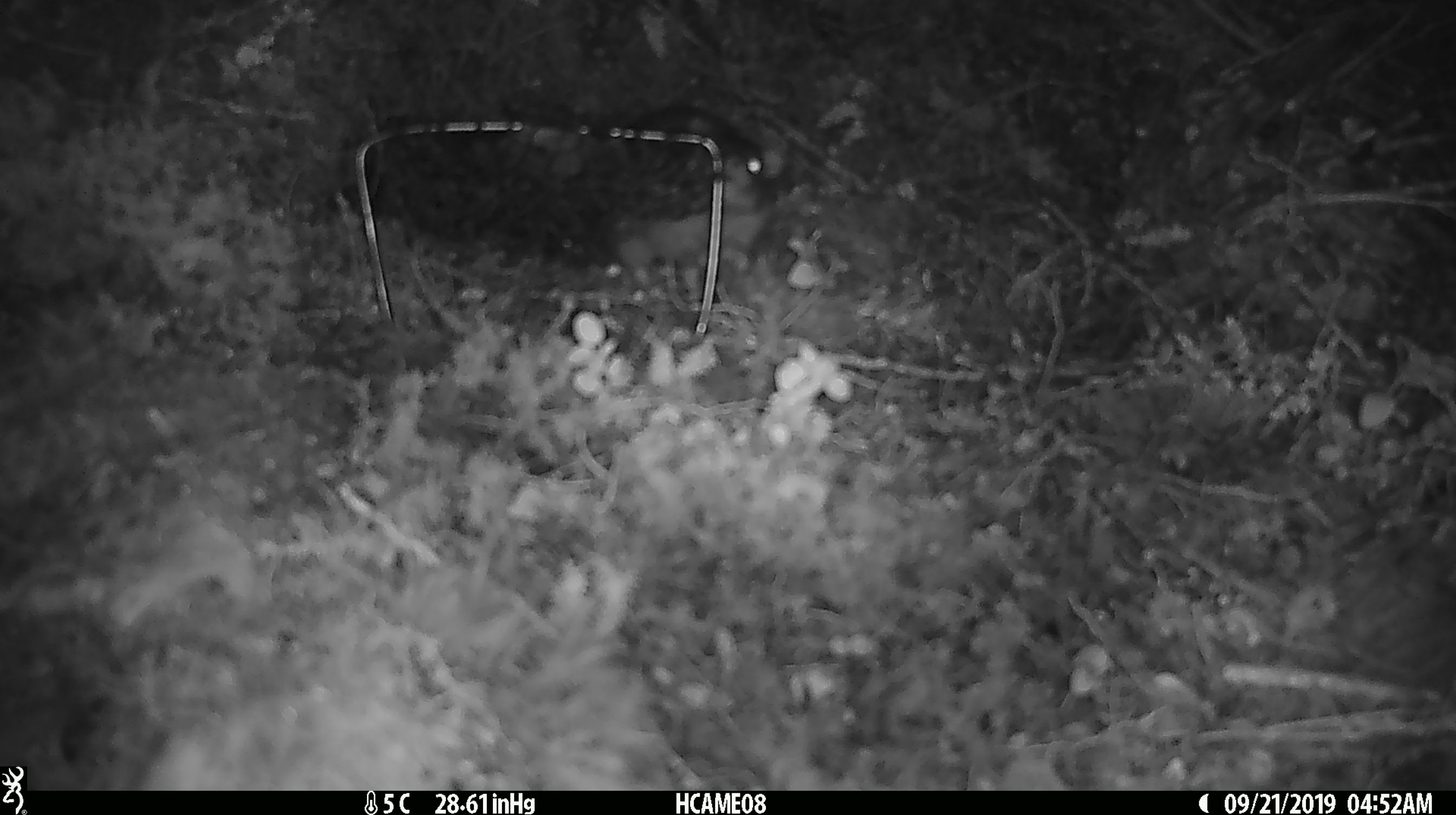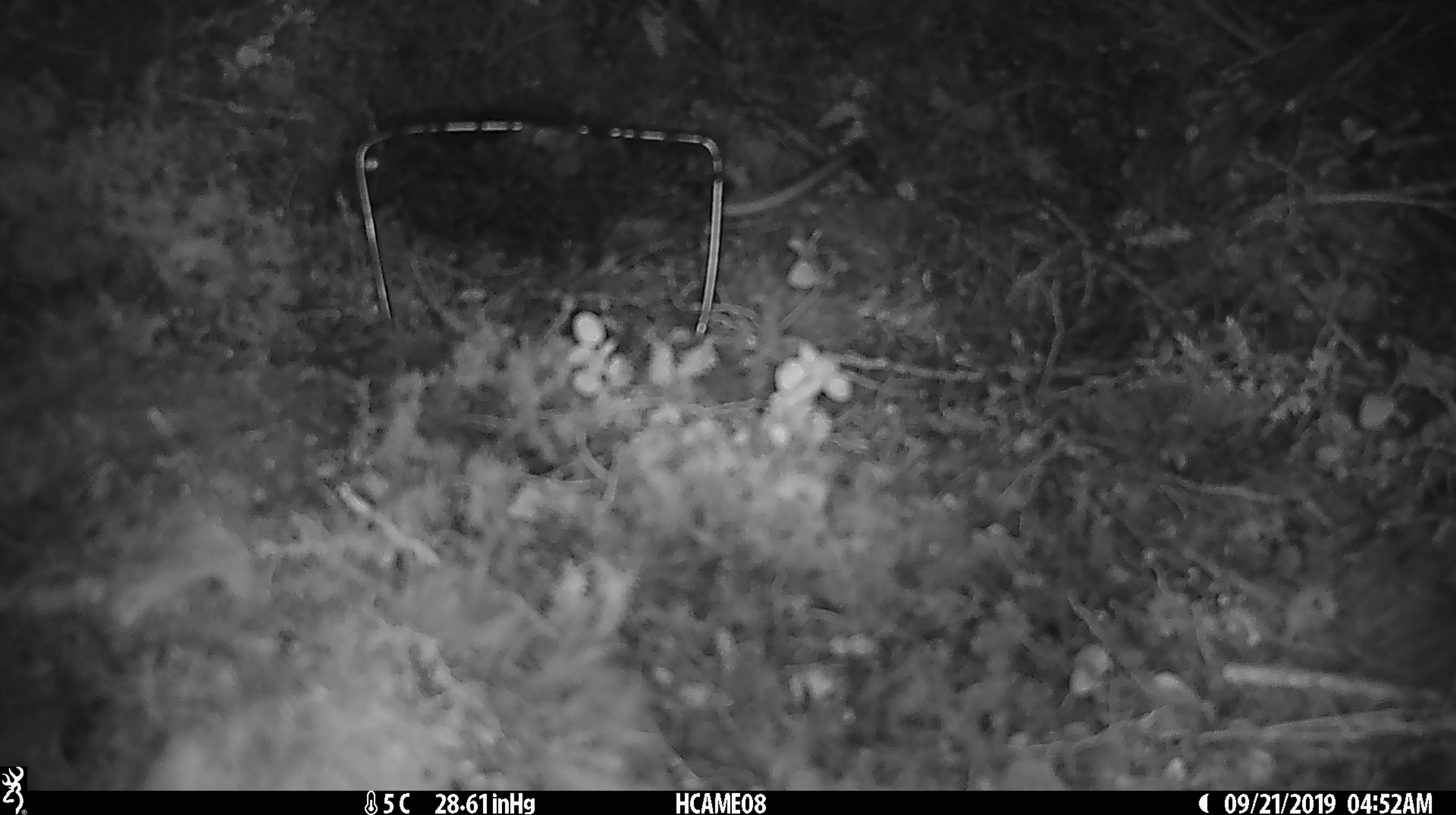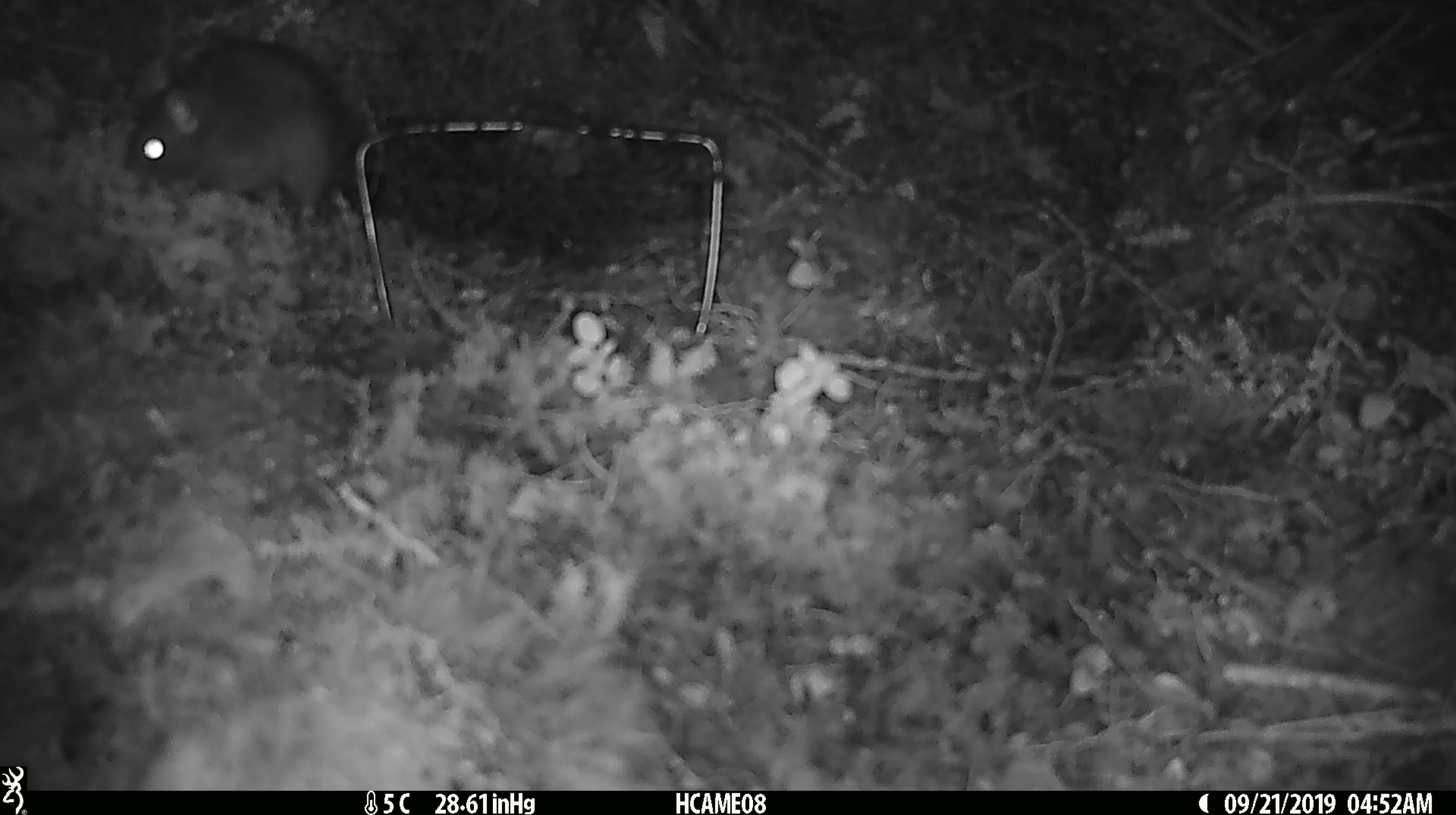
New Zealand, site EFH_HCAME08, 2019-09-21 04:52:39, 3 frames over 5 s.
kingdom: Animalia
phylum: Chordata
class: Mammalia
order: Rodentia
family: Muridae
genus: Rattus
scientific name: Rattus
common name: rat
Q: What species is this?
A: Rat (Rattus).